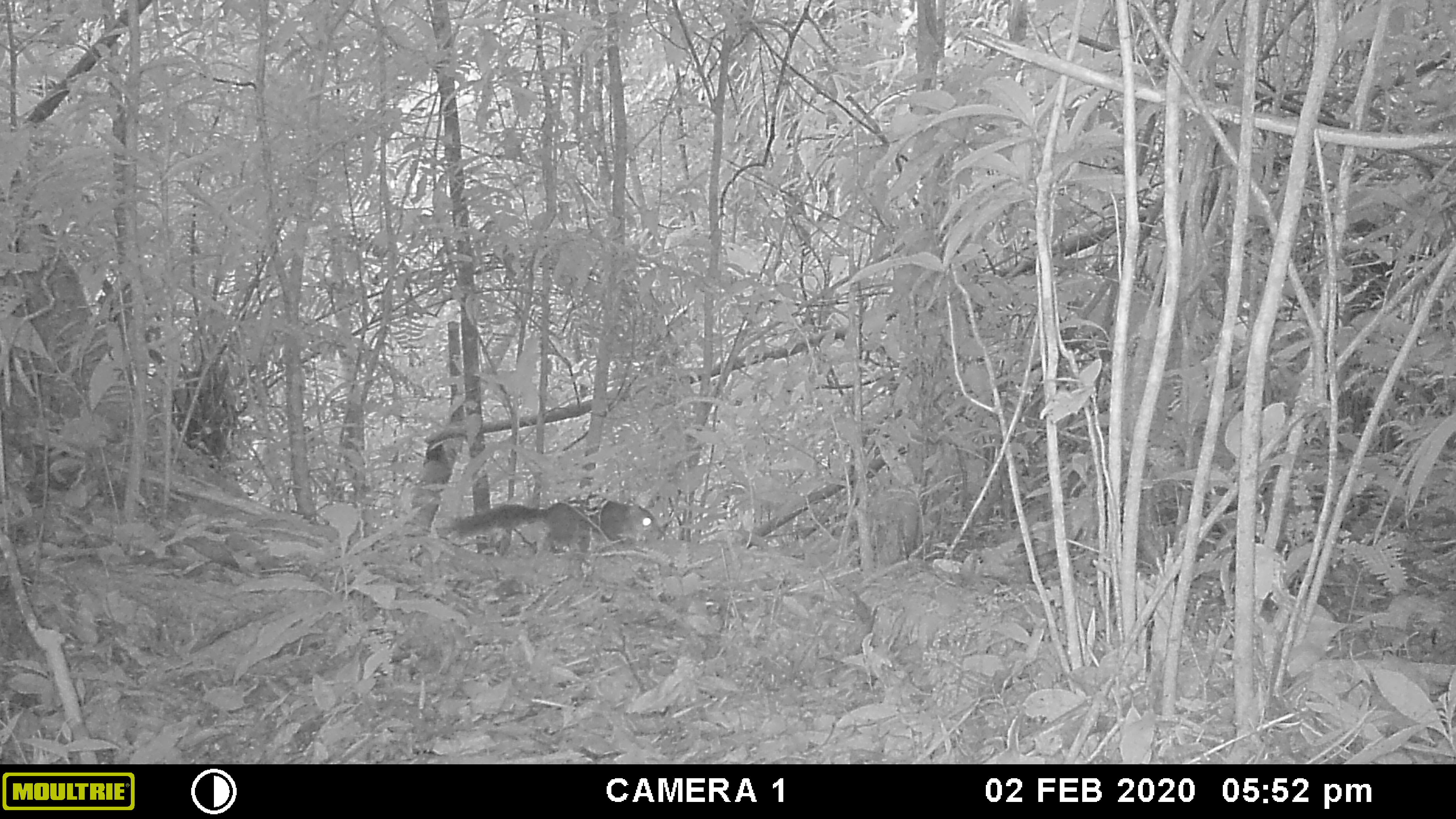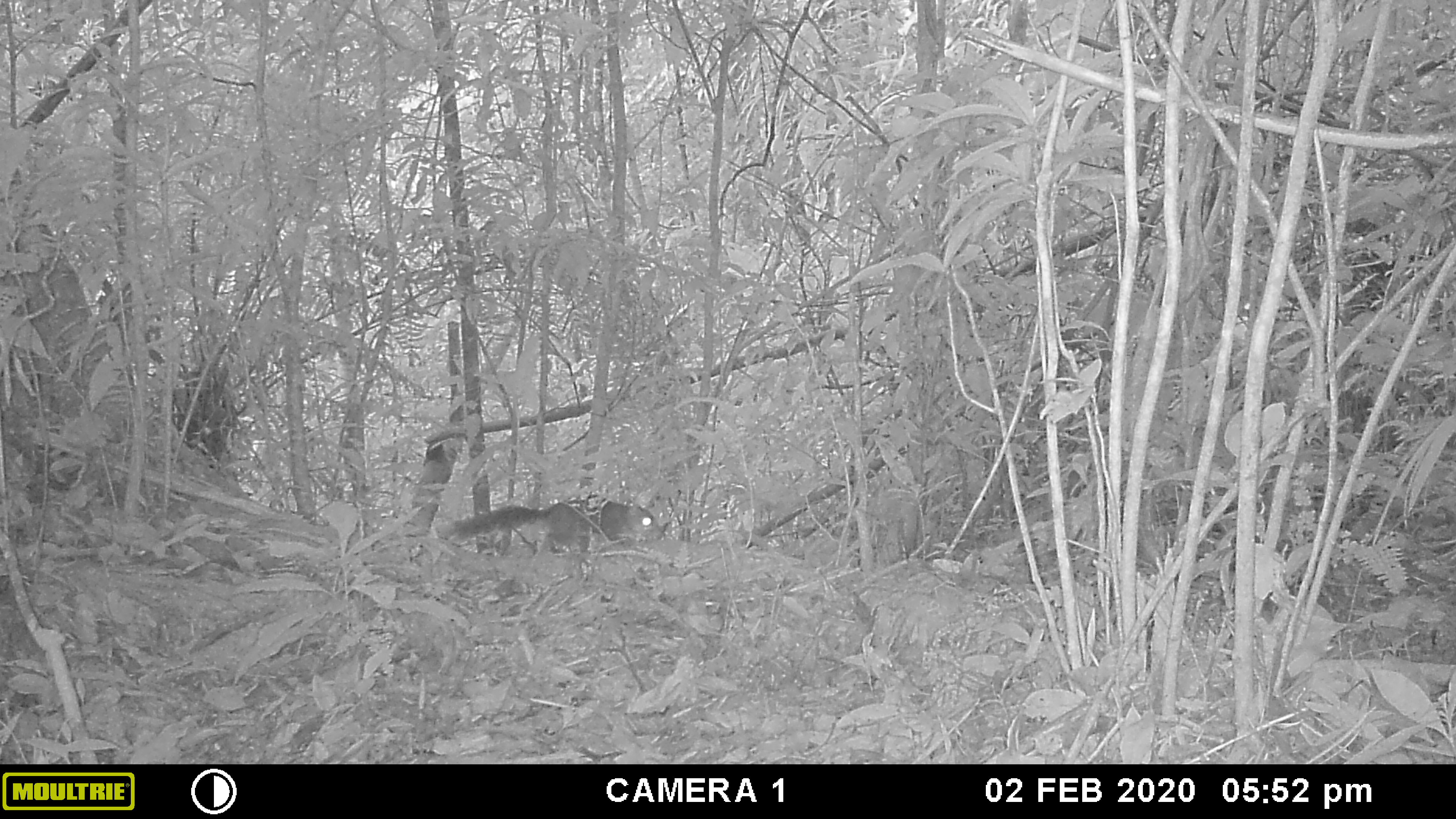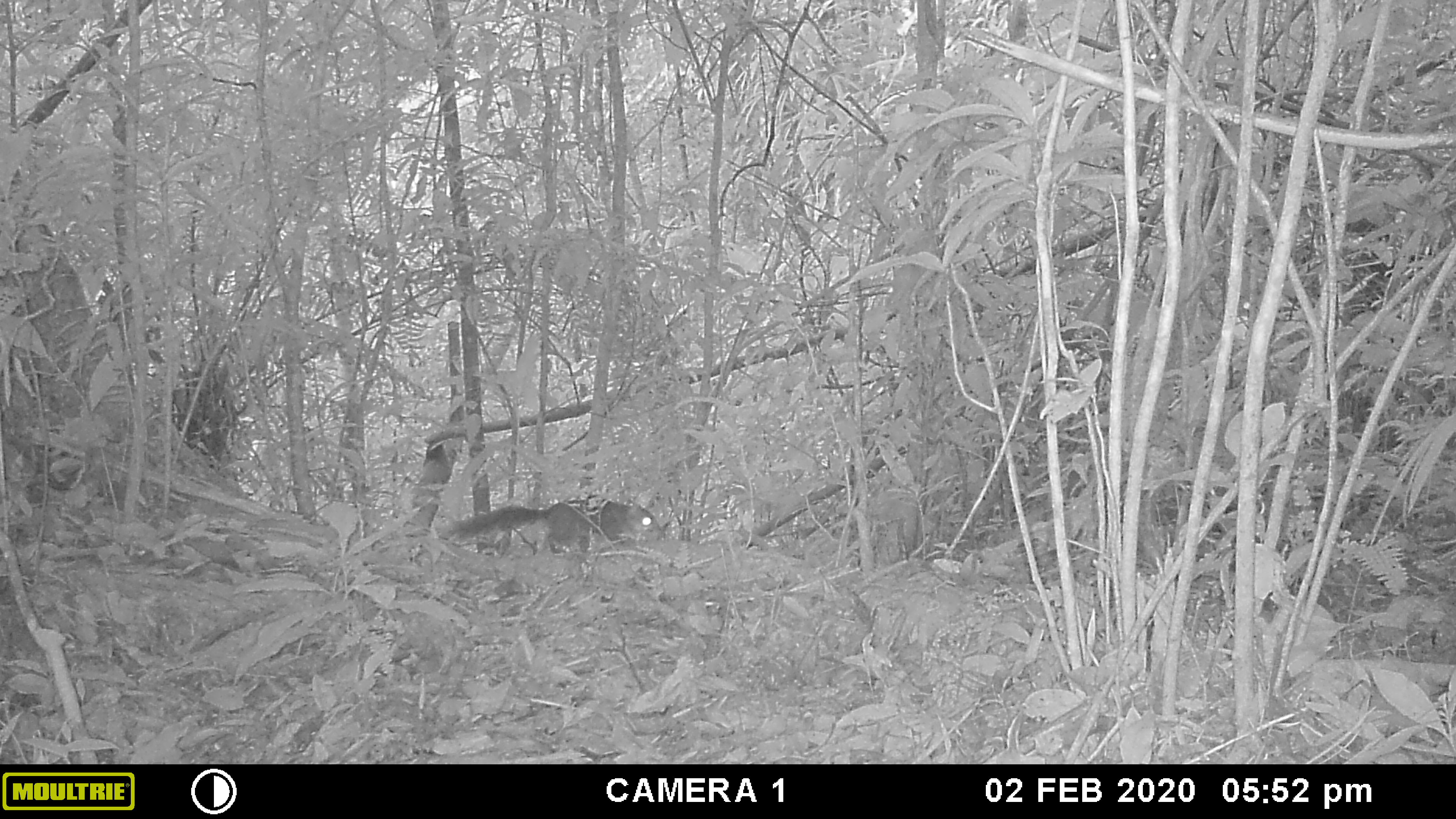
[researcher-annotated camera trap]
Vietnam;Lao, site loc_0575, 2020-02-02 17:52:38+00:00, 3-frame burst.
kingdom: Animalia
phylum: Chordata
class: Mammalia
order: Rodentia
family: Sciuridae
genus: Dremomys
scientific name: Dremomys rufigenis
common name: red-cheeked squirrel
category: red cheeked squirrel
Red cheeked squirrel (red-cheeked squirrel) (Dremomys rufigenis). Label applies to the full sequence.